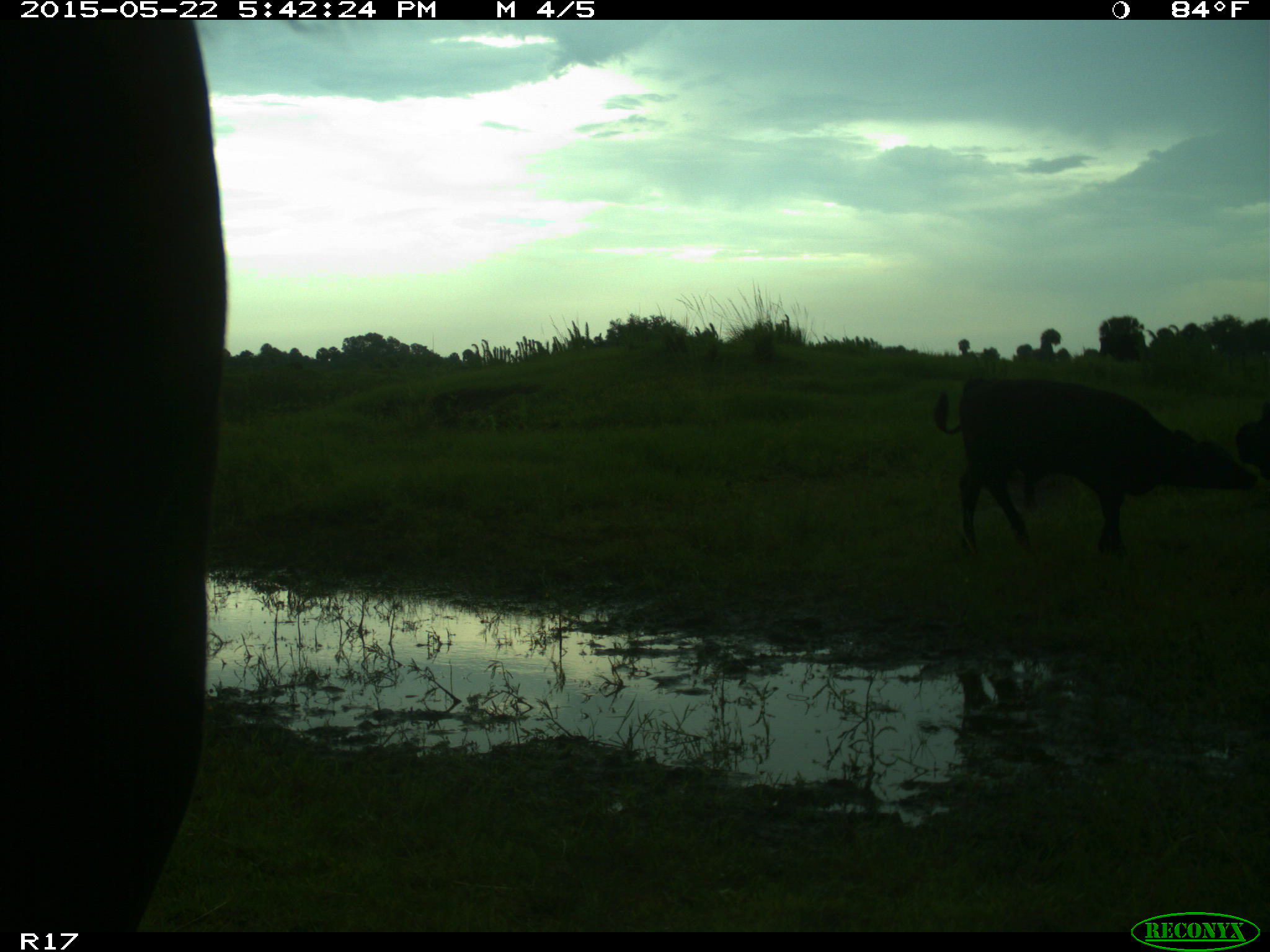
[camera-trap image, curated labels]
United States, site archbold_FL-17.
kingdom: Animalia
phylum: Chordata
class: Mammalia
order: Artiodactyla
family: Bovidae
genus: Bos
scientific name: Bos taurus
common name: domestic cow